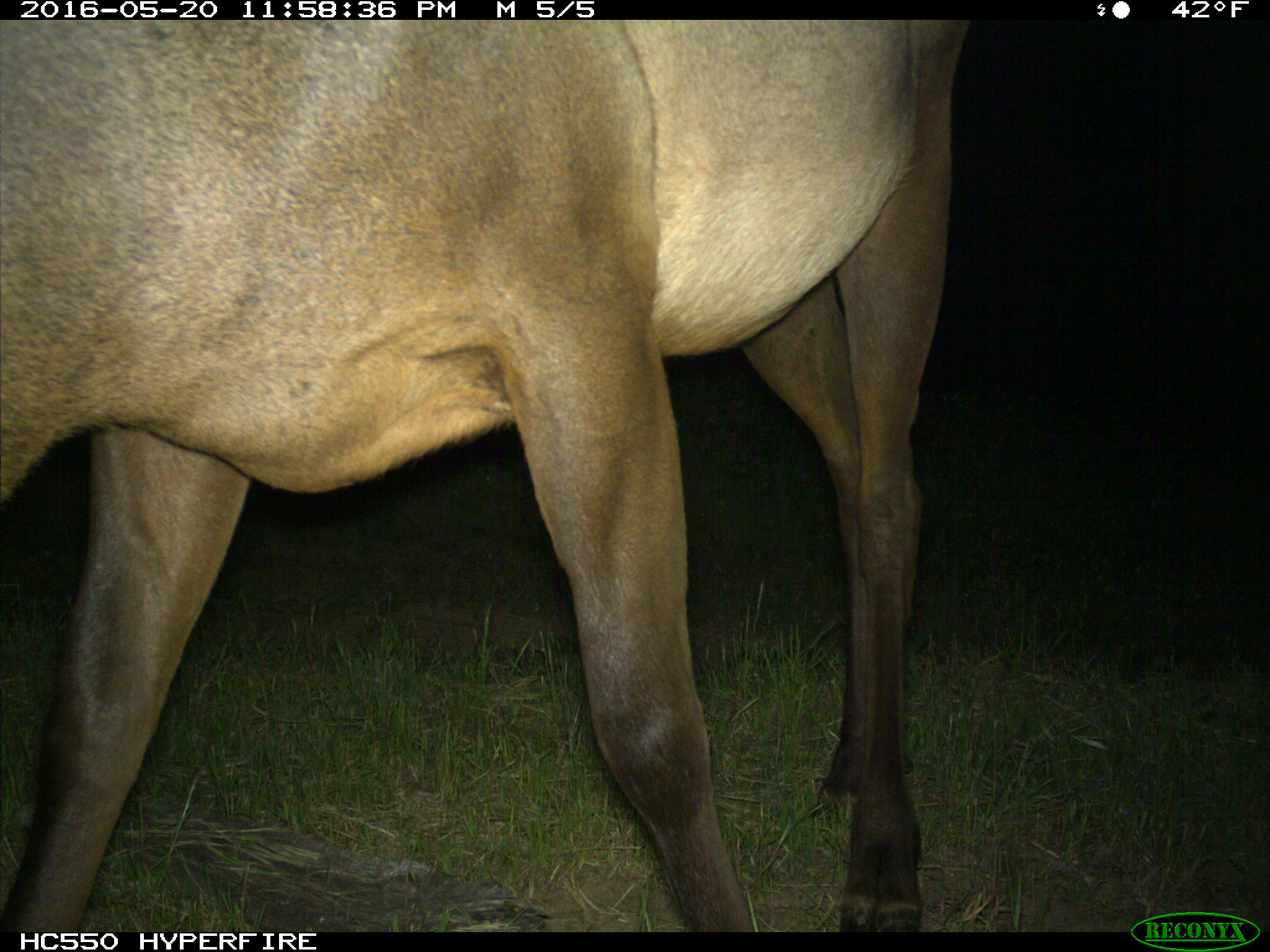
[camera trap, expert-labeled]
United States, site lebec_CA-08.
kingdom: Animalia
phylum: Chordata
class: Mammalia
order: Artiodactyla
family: Cervidae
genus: Cervus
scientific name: Cervus canadensis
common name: elk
Cervus canadensis (elk).